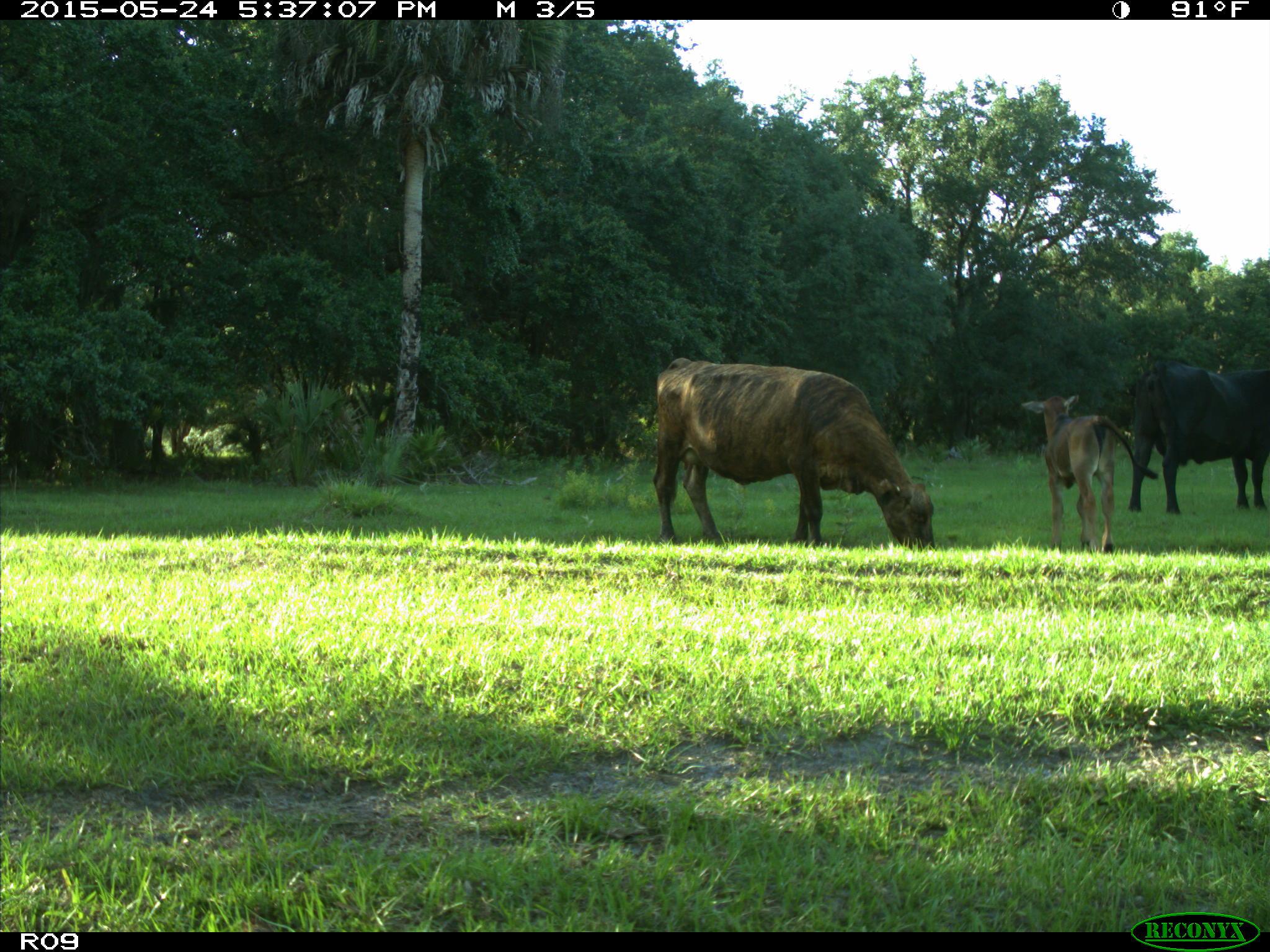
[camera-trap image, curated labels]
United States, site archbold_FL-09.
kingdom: Animalia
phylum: Chordata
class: Mammalia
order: Artiodactyla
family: Bovidae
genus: Bos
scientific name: Bos taurus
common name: domestic cow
Bos taurus (domestic cow).